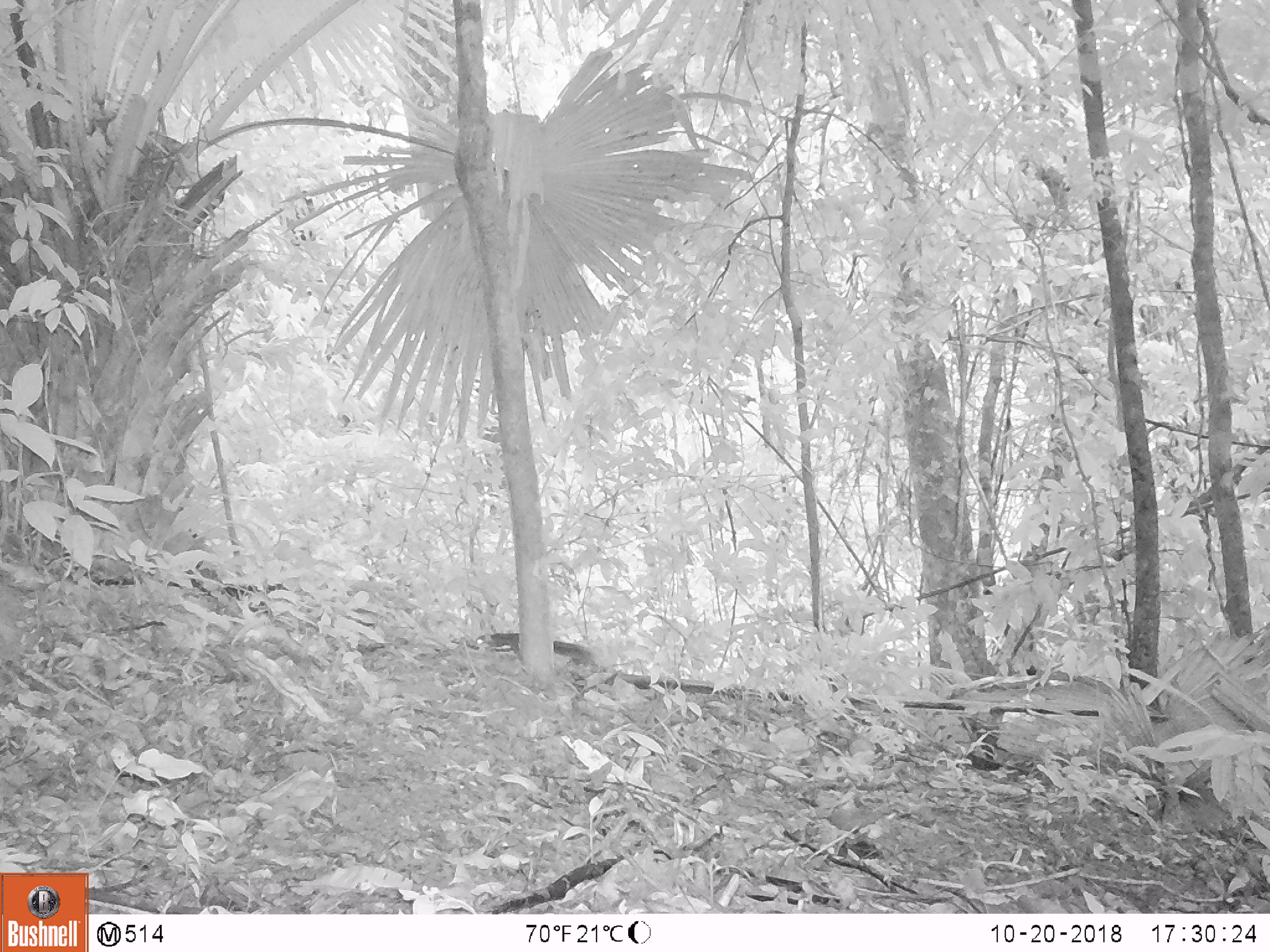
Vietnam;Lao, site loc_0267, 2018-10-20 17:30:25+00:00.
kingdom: Animalia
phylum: Chordata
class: Mammalia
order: Rodentia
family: Sciuridae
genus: Dremomys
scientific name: Dremomys rufigenis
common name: red-cheeked squirrel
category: red cheeked squirrel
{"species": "red cheeked squirrel (red-cheeked squirrel) (Dremomys rufigenis)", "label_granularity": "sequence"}